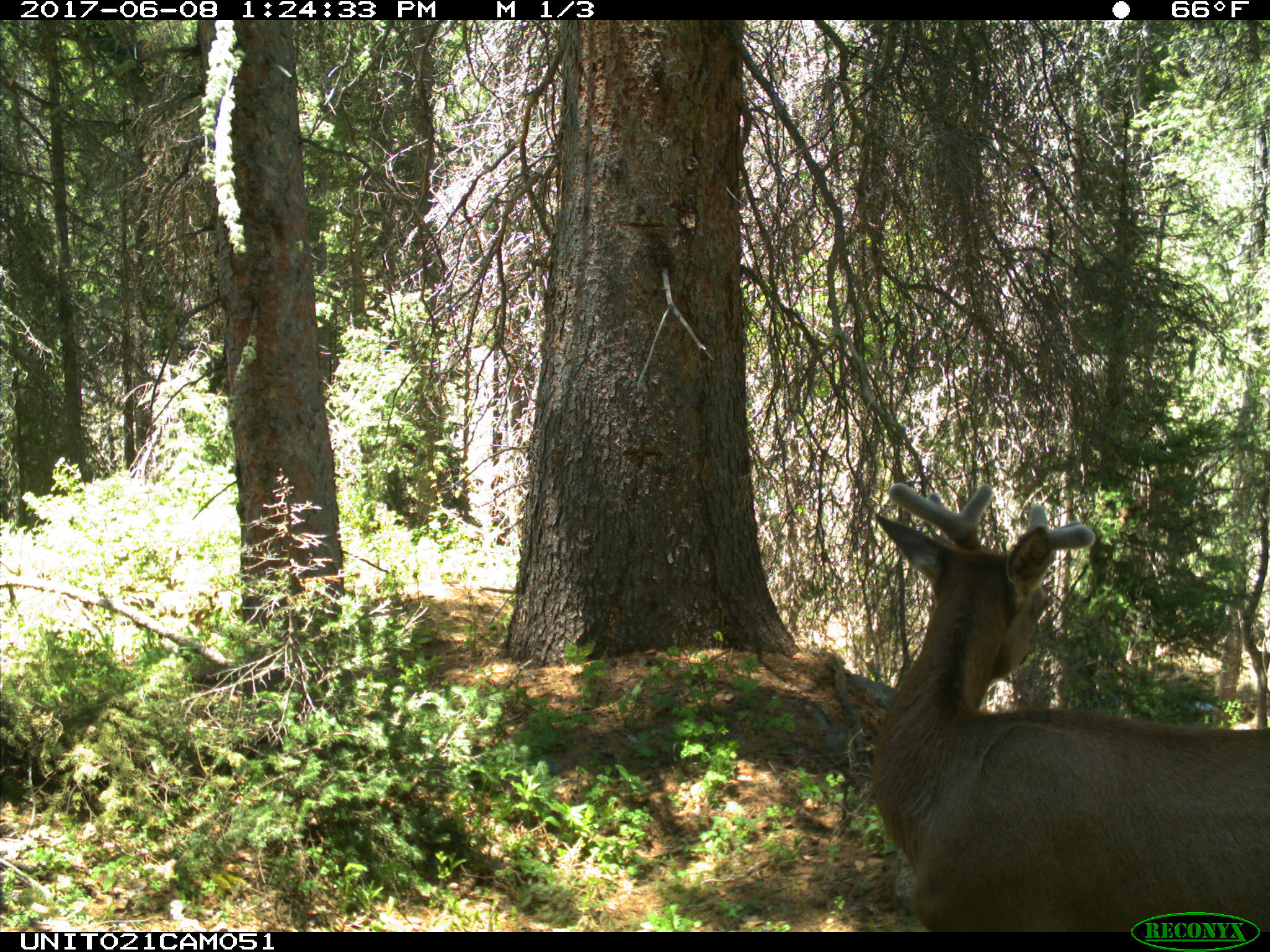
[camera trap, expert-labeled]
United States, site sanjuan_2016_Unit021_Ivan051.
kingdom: Animalia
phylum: Chordata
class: Mammalia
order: Artiodactyla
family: Cervidae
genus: Cervus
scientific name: Cervus elaphus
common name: red deer